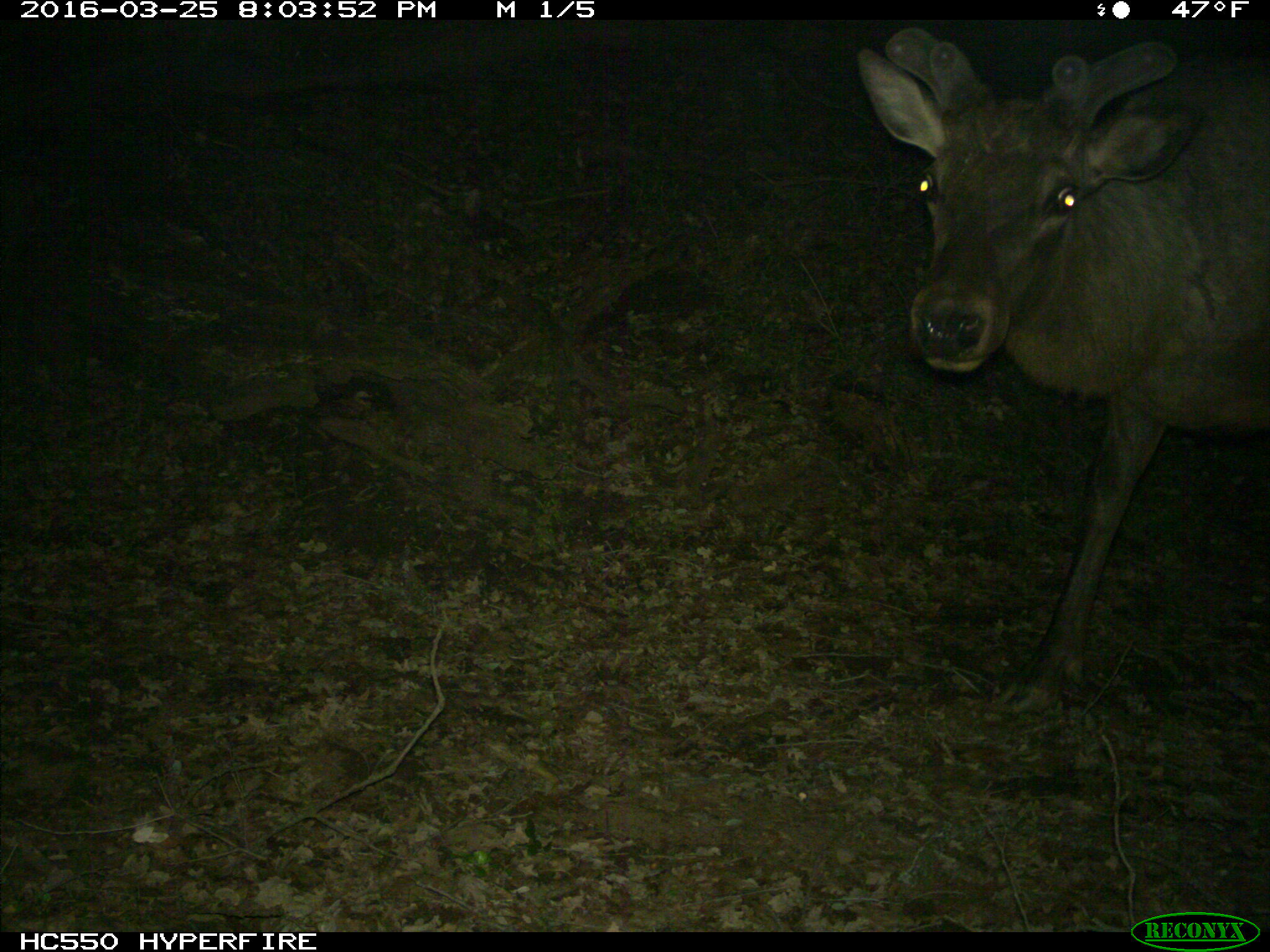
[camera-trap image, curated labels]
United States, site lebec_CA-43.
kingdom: Animalia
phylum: Chordata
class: Mammalia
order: Artiodactyla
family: Cervidae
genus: Cervus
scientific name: Cervus canadensis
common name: elk